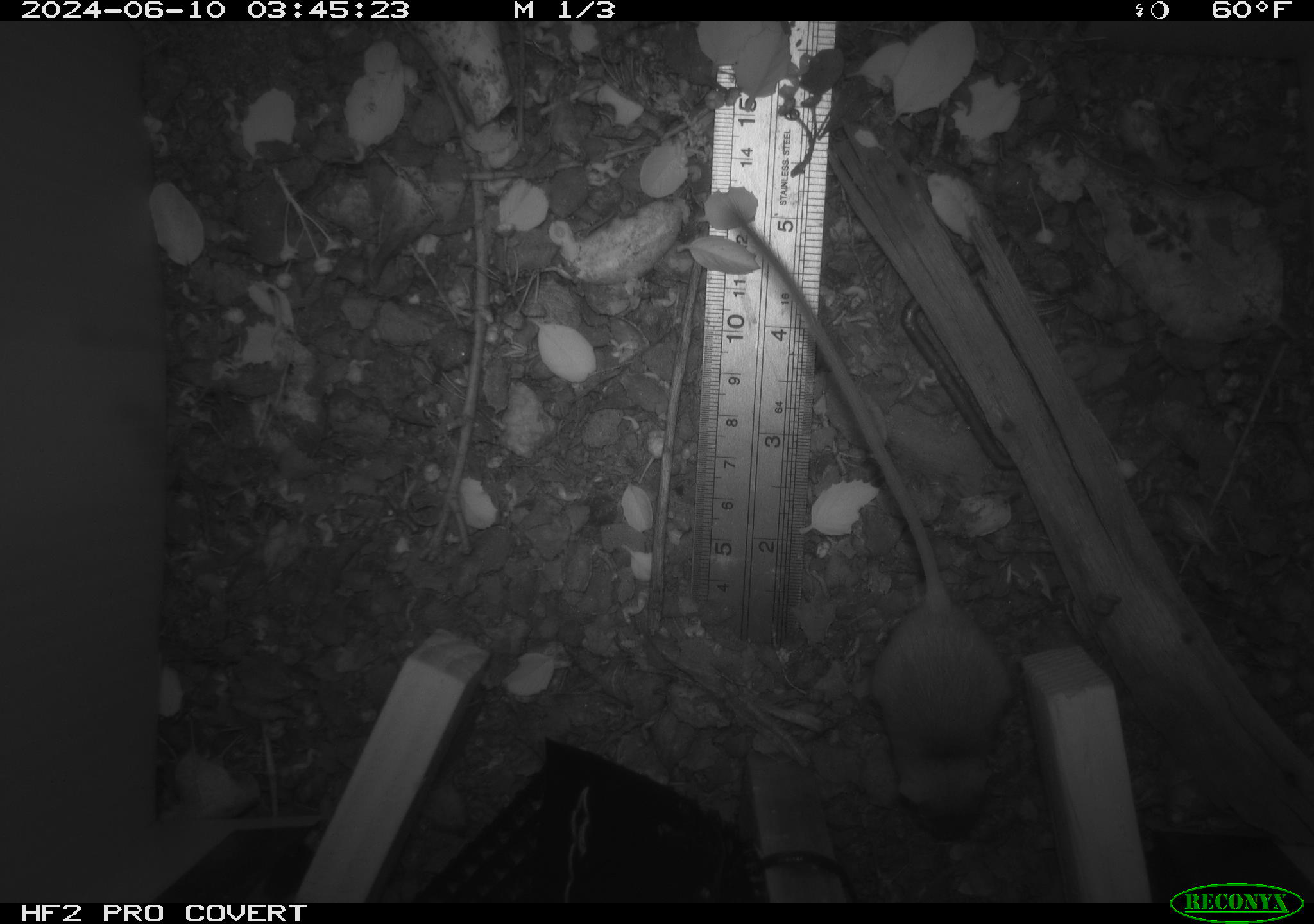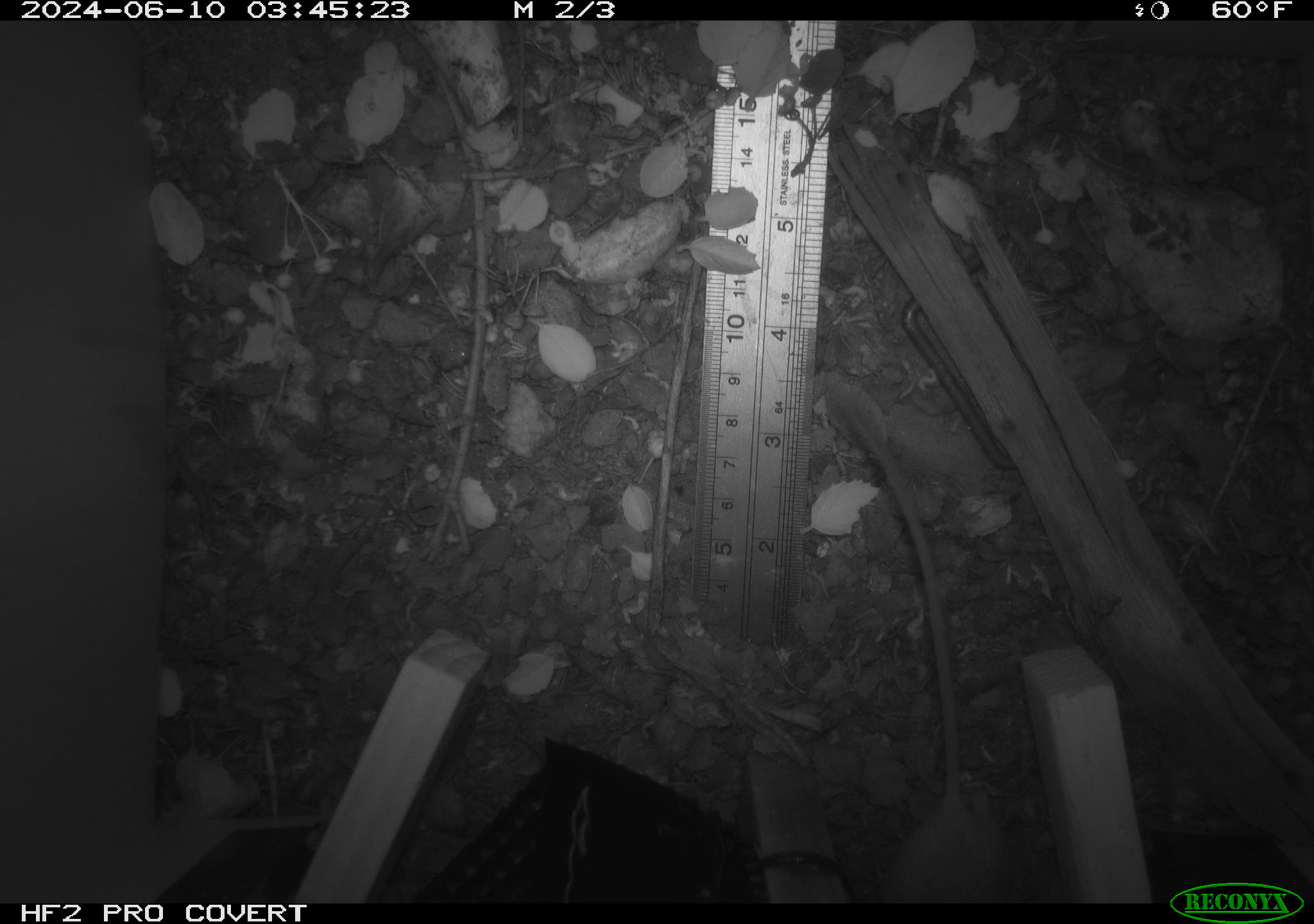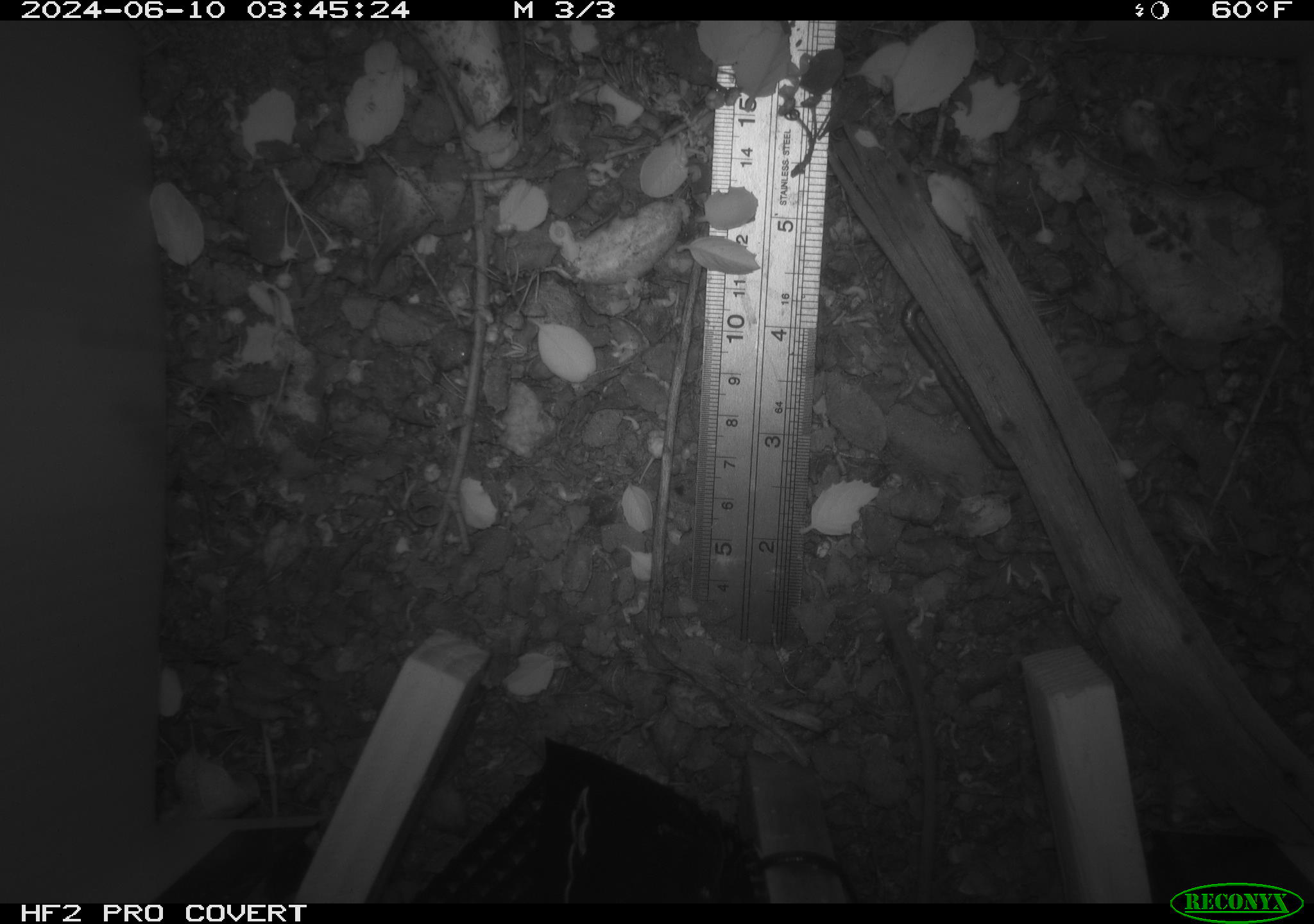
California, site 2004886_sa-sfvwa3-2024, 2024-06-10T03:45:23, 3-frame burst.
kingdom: Animalia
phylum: Chordata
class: Mammalia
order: Rodentia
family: Heteromyidae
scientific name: Heteromyidae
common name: kangaroo rats and pocket mice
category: heteromyidae family